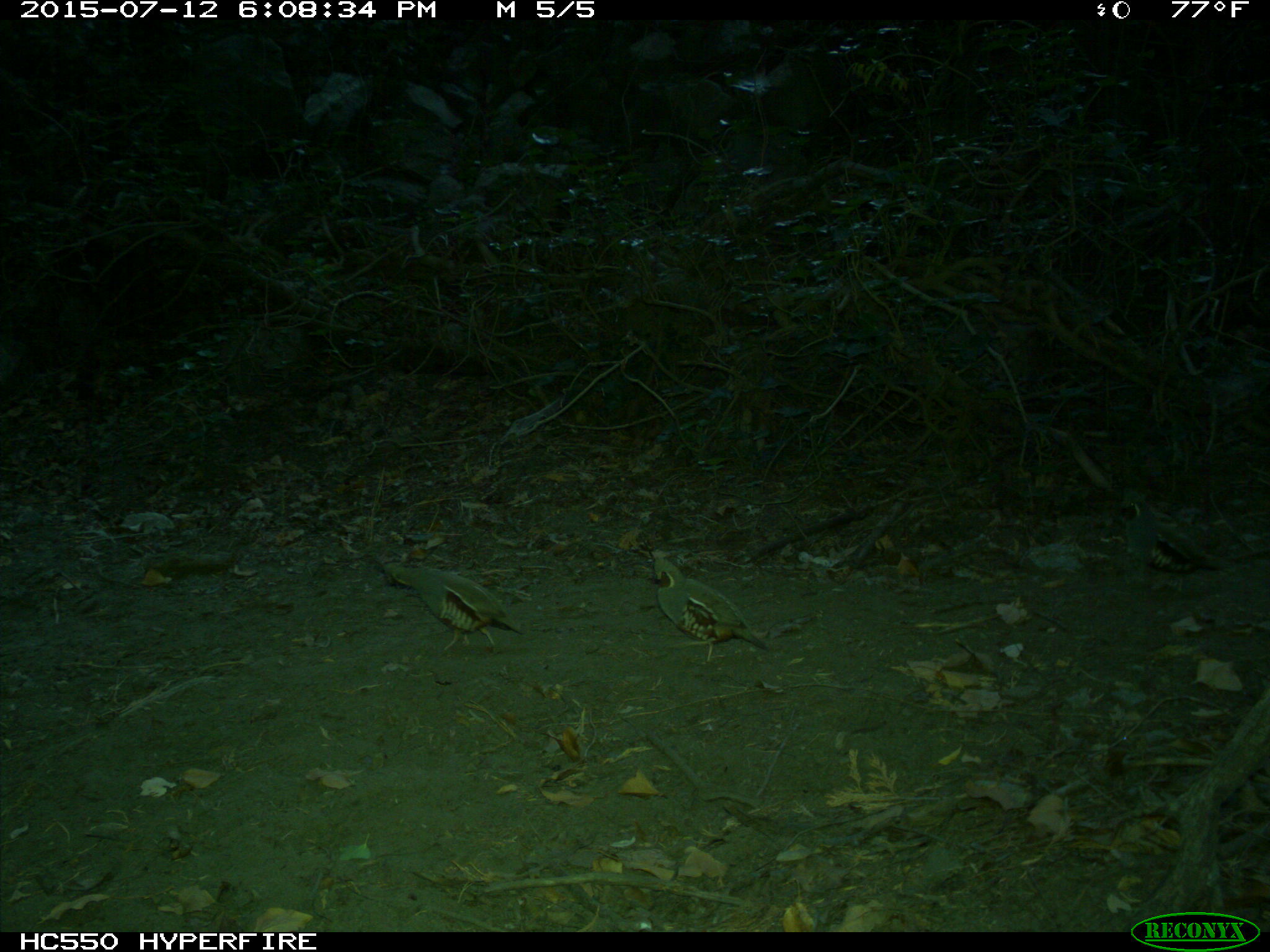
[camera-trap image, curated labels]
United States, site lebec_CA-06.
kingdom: Animalia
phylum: Chordata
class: Aves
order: Galliformes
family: Odontophoridae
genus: Callipepla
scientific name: Callipepla californica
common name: california quail